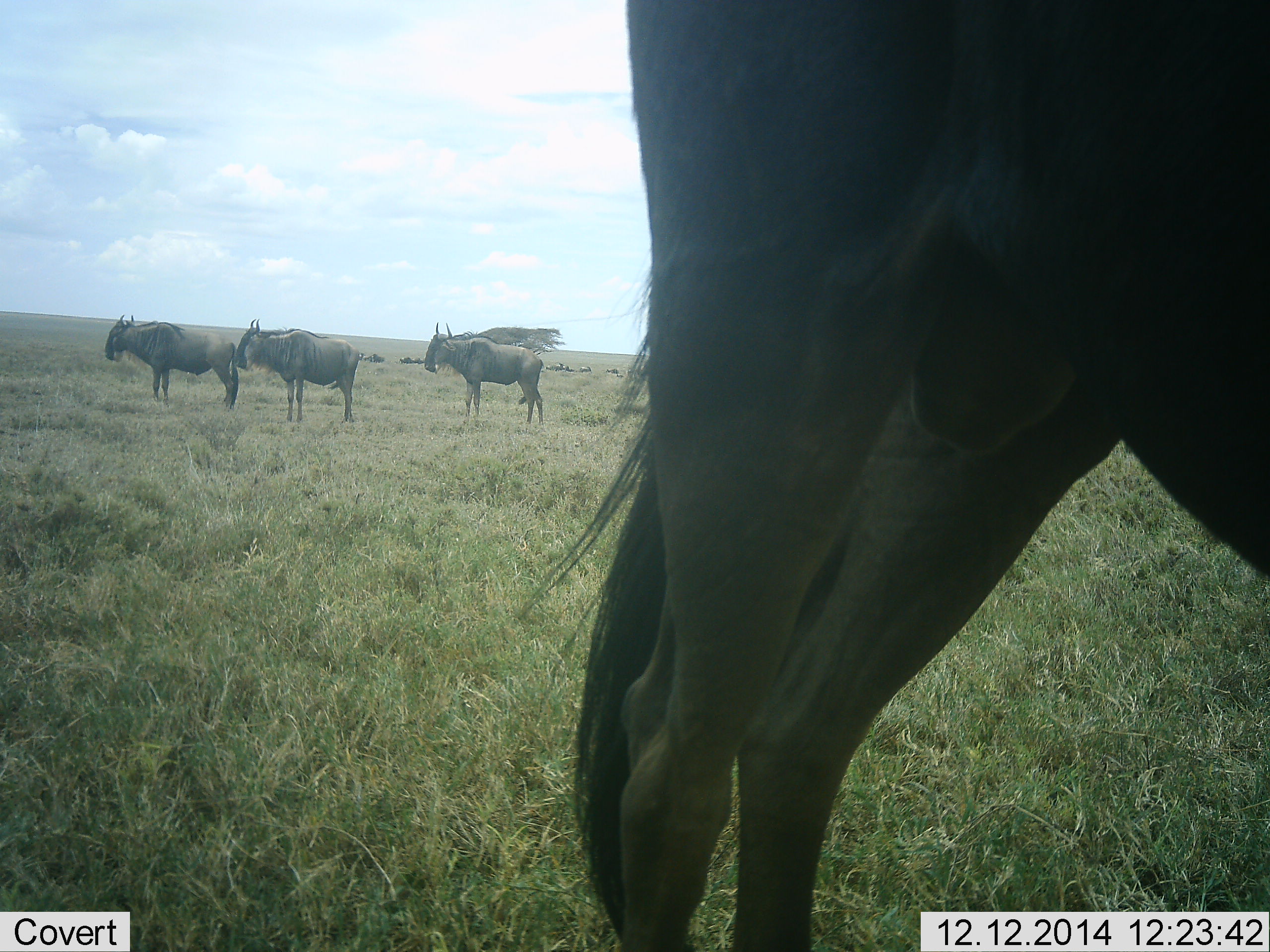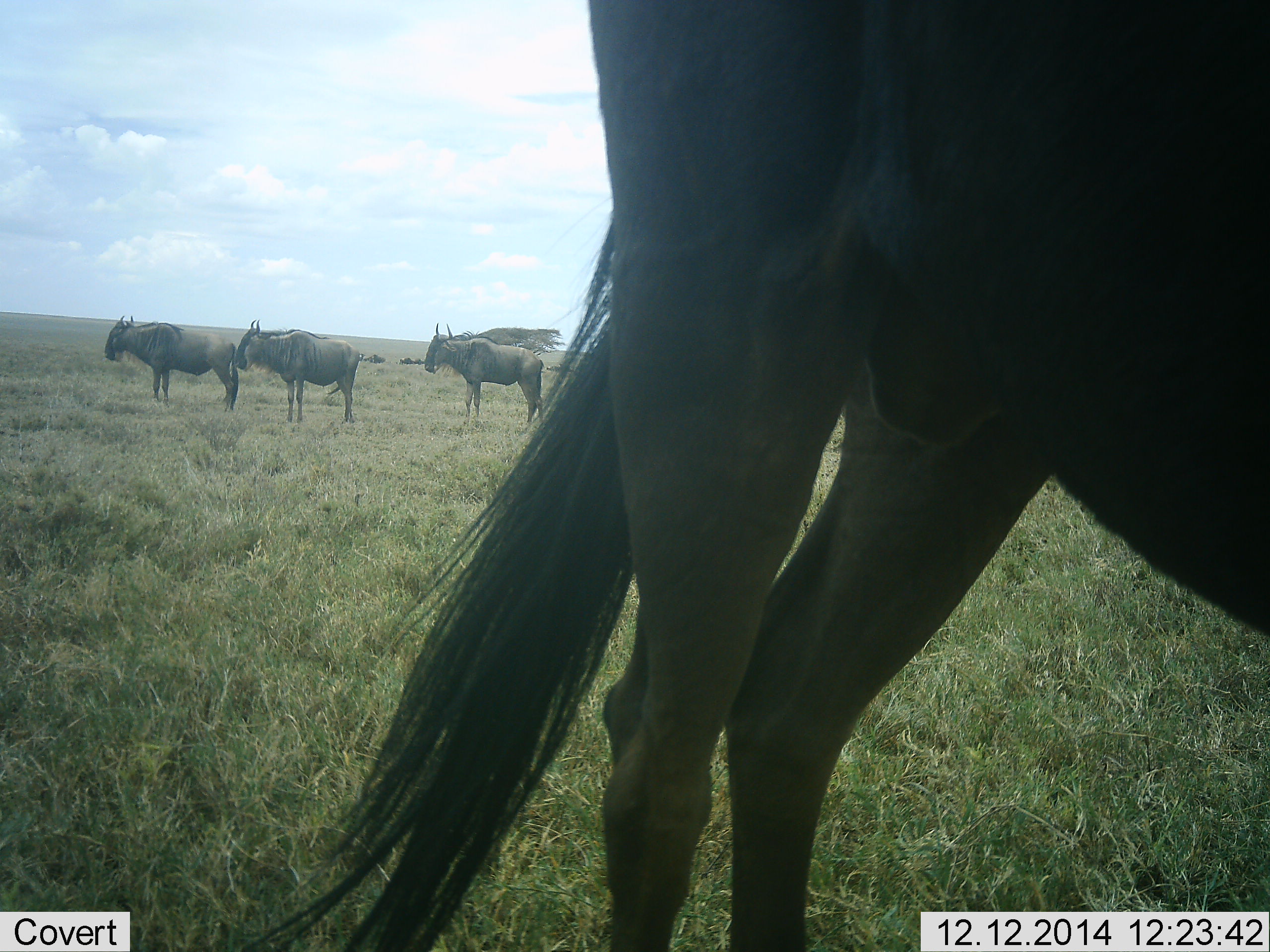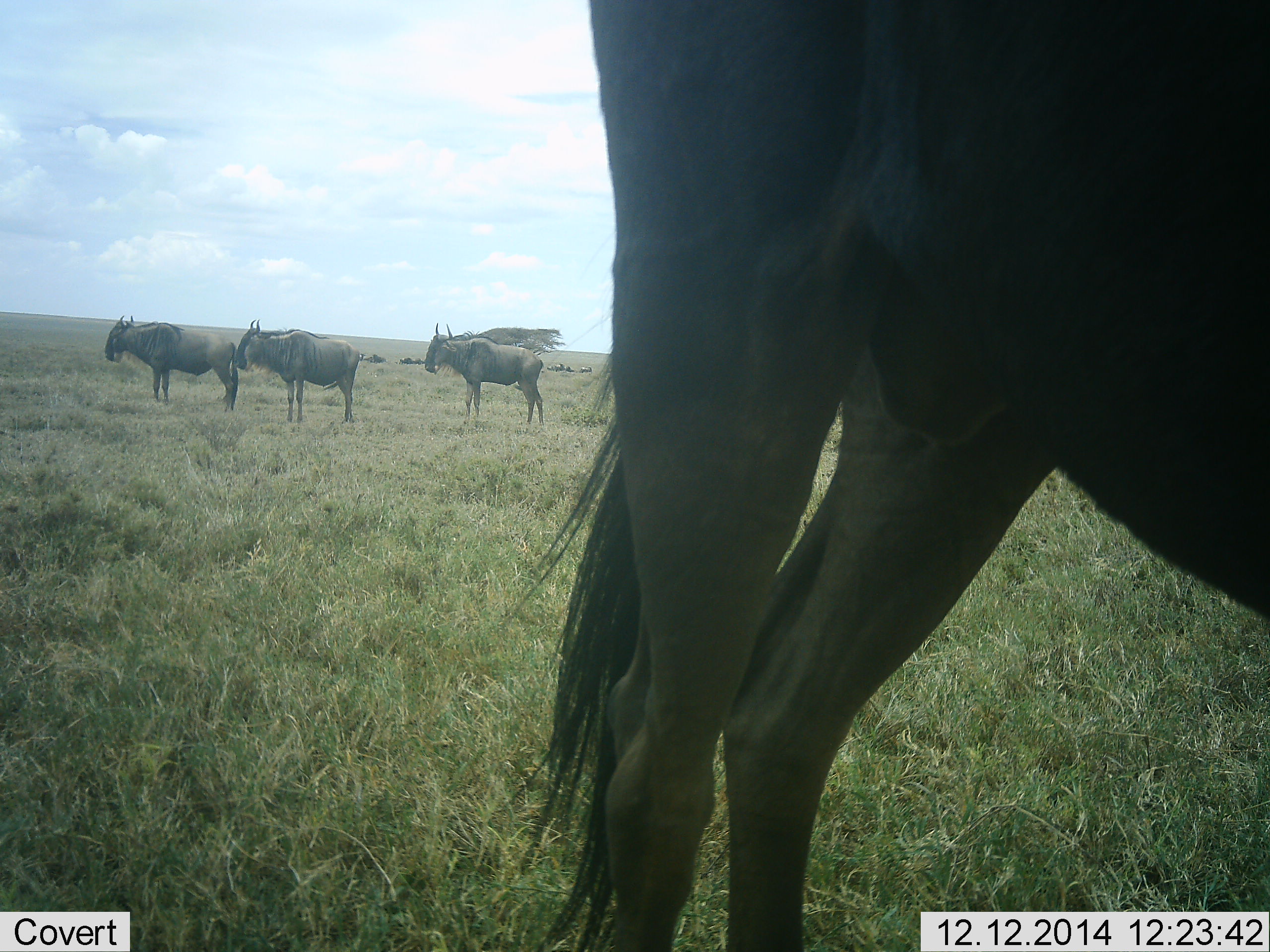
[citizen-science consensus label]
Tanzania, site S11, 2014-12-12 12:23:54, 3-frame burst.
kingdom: Animalia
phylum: Chordata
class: Mammalia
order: Artiodactyla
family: Bovidae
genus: Connochaetes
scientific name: Connochaetes taurinus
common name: blue wildebeest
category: wildebeest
Wildebeest (blue wildebeest) (Connochaetes taurinus), count 4. Behavior (volunteer vote fractions): standing 100%, resting 10%, moving 0%, interacting 0%. Young present (vote fraction): 0%. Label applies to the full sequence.